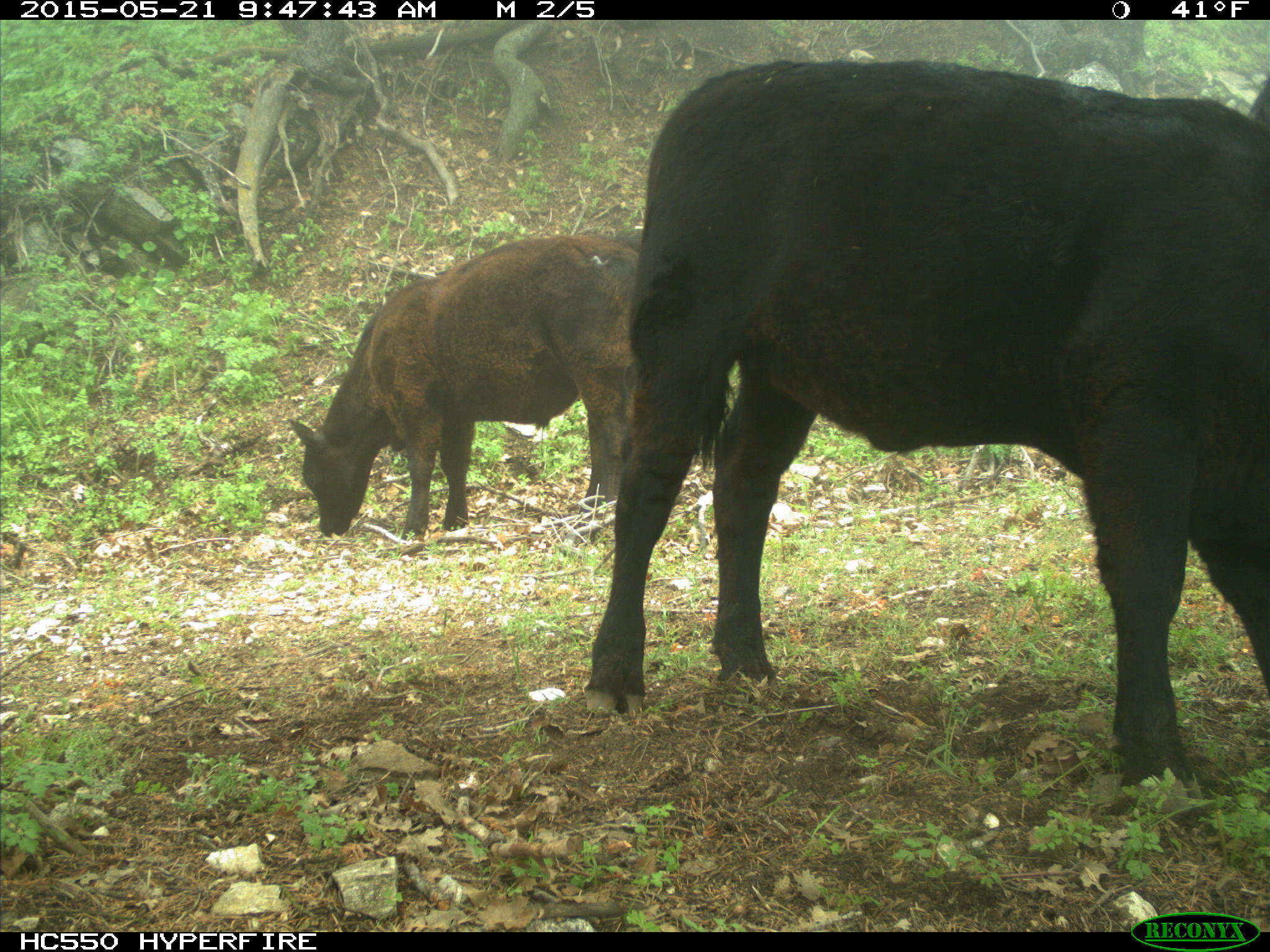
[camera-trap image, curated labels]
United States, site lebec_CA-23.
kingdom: Animalia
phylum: Chordata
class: Mammalia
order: Artiodactyla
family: Bovidae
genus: Bos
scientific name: Bos taurus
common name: domestic cow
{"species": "Bos taurus (domestic cow)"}